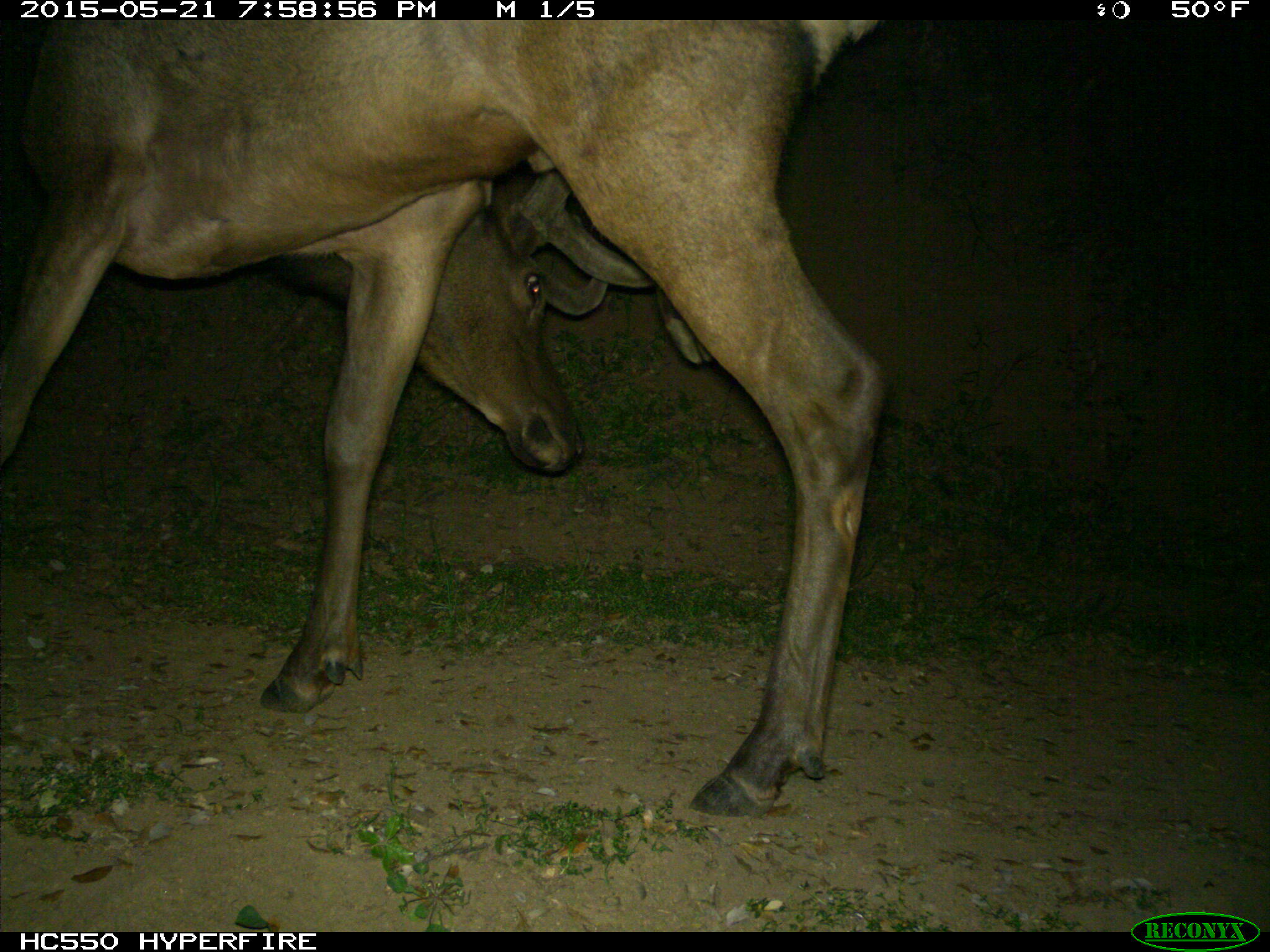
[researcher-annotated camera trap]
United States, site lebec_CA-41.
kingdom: Animalia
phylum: Chordata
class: Mammalia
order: Artiodactyla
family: Cervidae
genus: Cervus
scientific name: Cervus canadensis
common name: elk